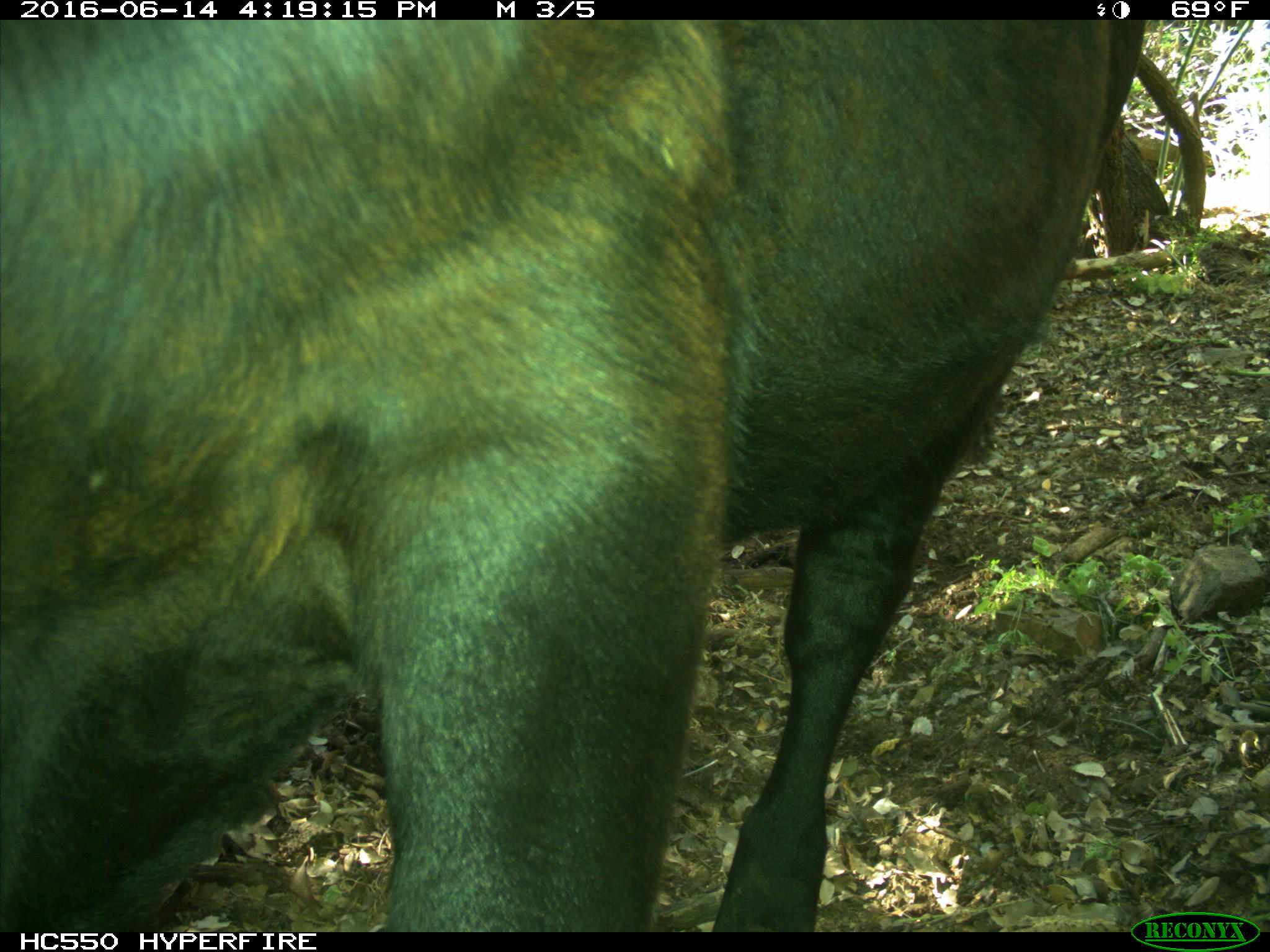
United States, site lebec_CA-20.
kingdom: Animalia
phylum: Chordata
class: Mammalia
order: Artiodactyla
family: Bovidae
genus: Bos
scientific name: Bos taurus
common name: domestic cow